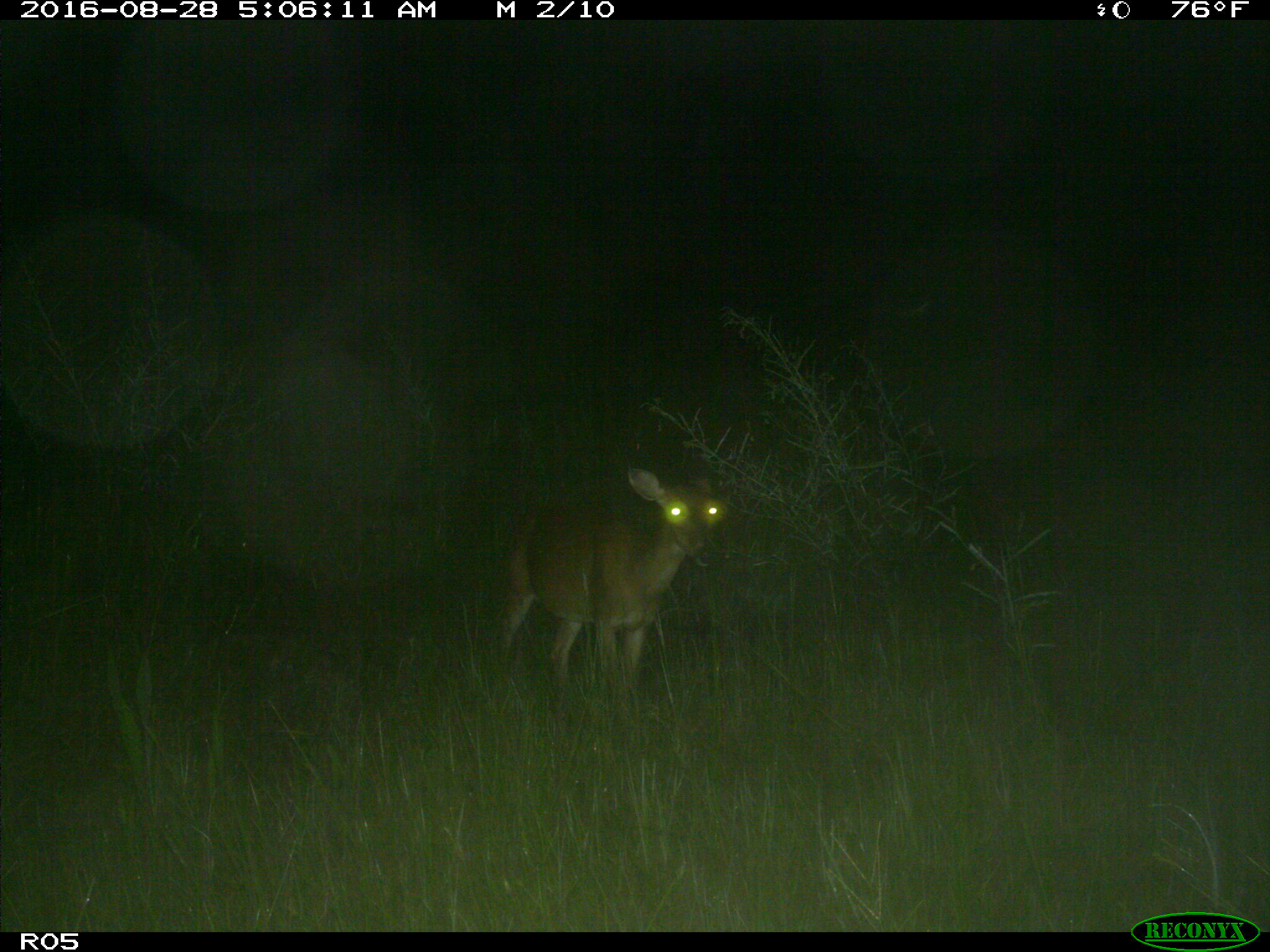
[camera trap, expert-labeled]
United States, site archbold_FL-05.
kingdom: Animalia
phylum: Chordata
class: Mammalia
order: Artiodactyla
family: Cervidae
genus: Odocoileus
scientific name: Odocoileus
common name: deer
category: unidentified deer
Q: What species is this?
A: Unidentified deer (deer) (Odocoileus).